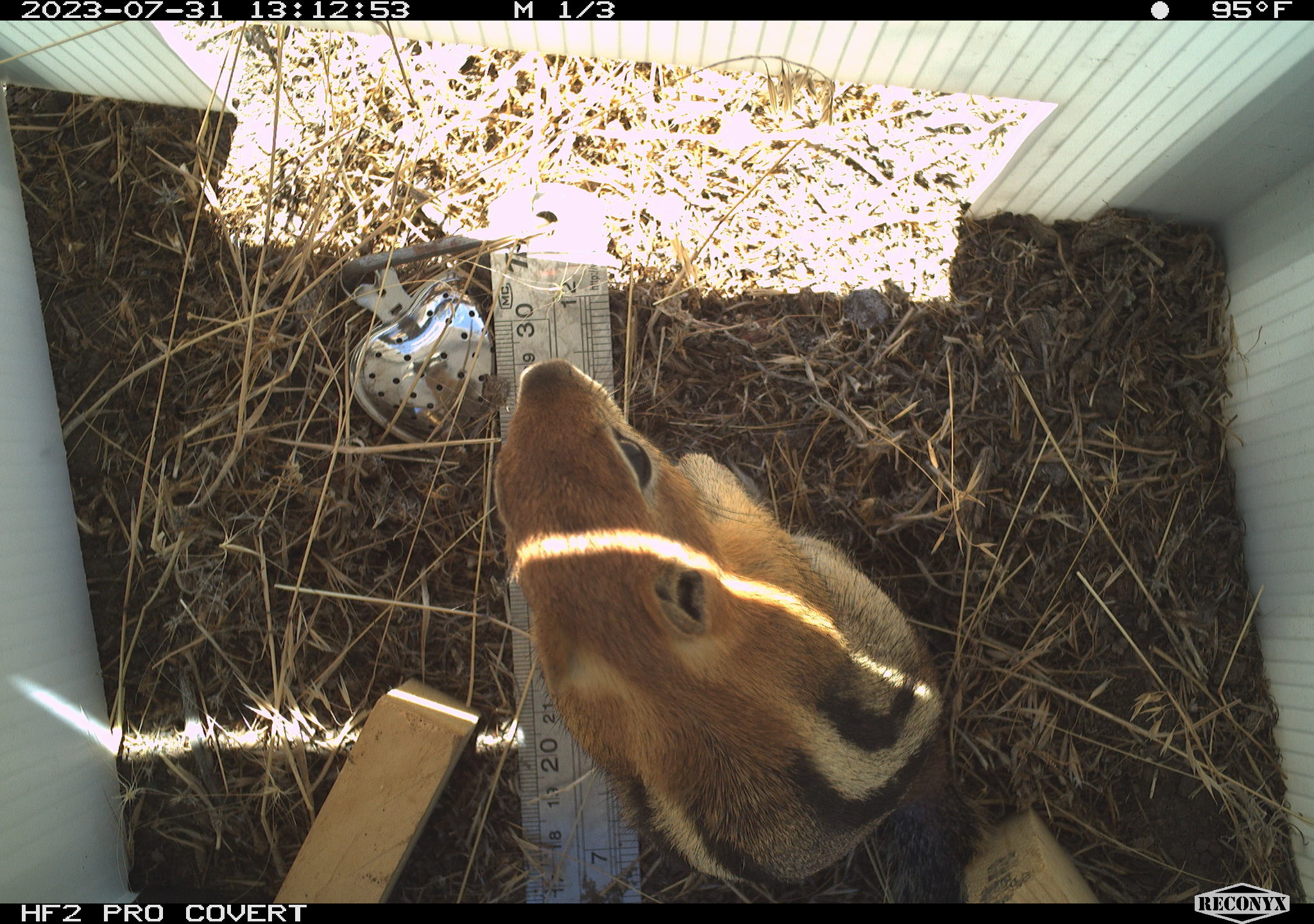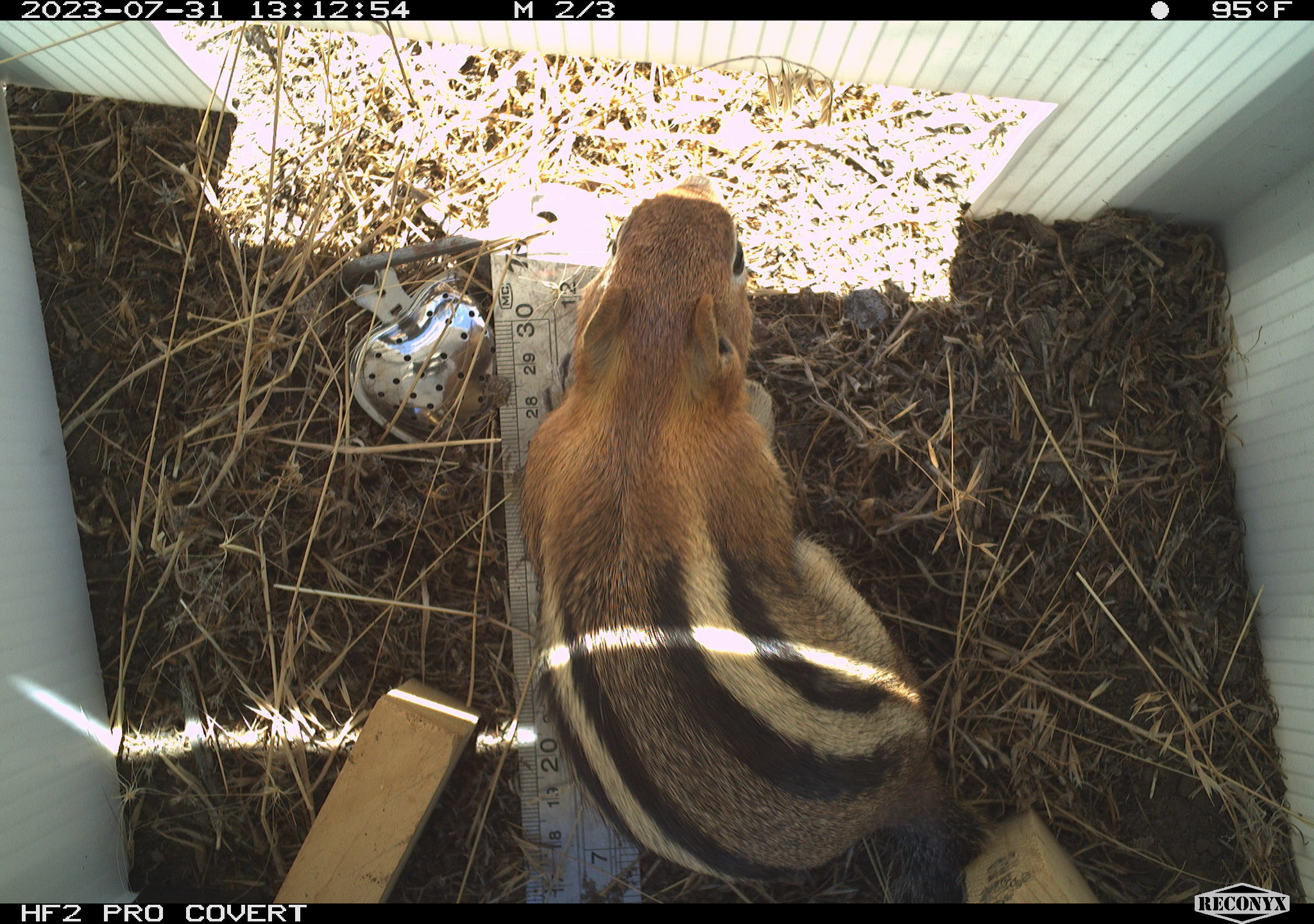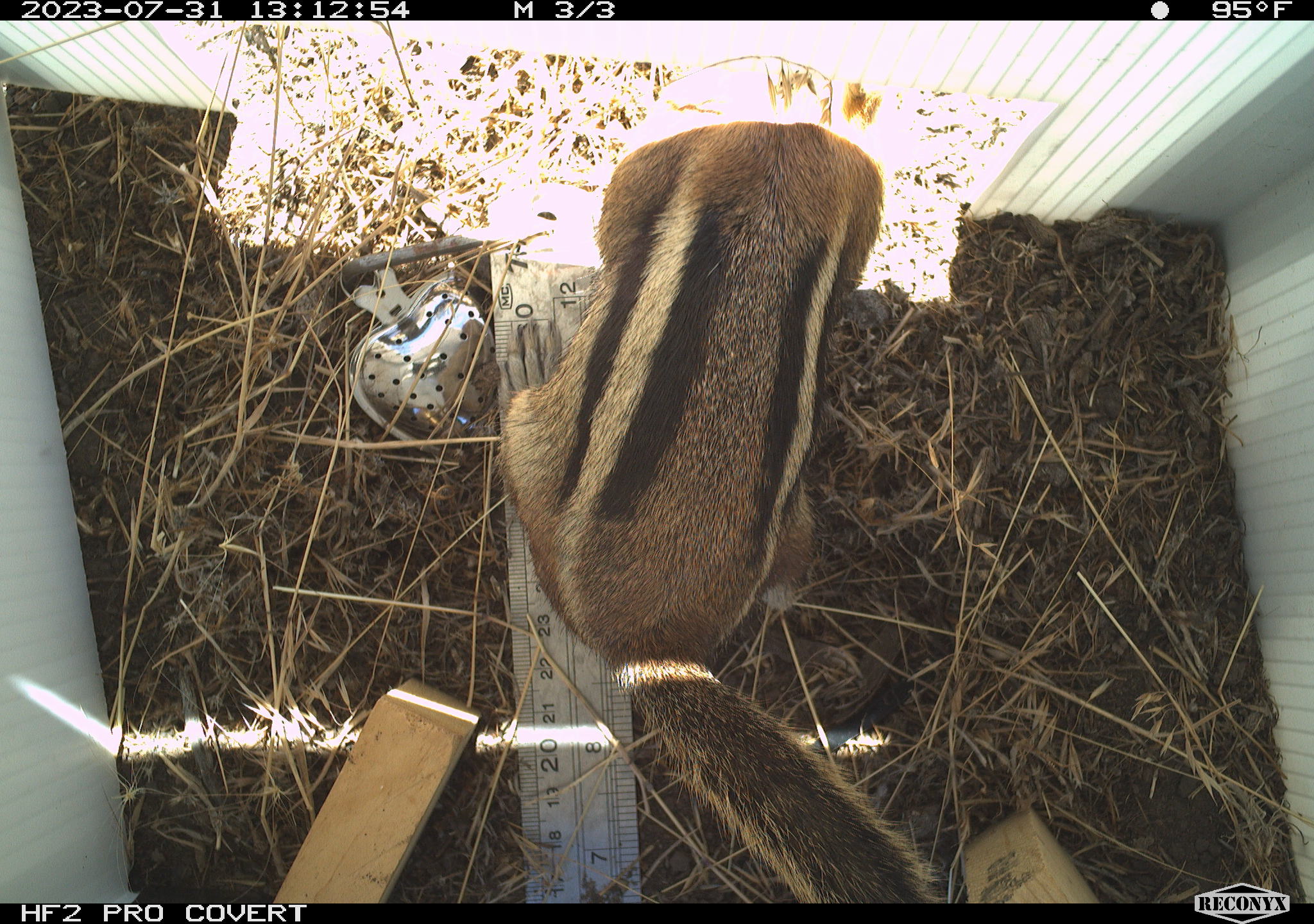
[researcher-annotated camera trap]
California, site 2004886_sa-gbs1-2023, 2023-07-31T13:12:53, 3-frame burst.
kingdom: Animalia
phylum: Chordata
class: Mammalia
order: Rodentia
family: Sciuridae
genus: Callospermophilus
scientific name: Callospermophilus lateralis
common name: golden mantled ground squirrel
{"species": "golden mantled ground squirrel (Callospermophilus lateralis)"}